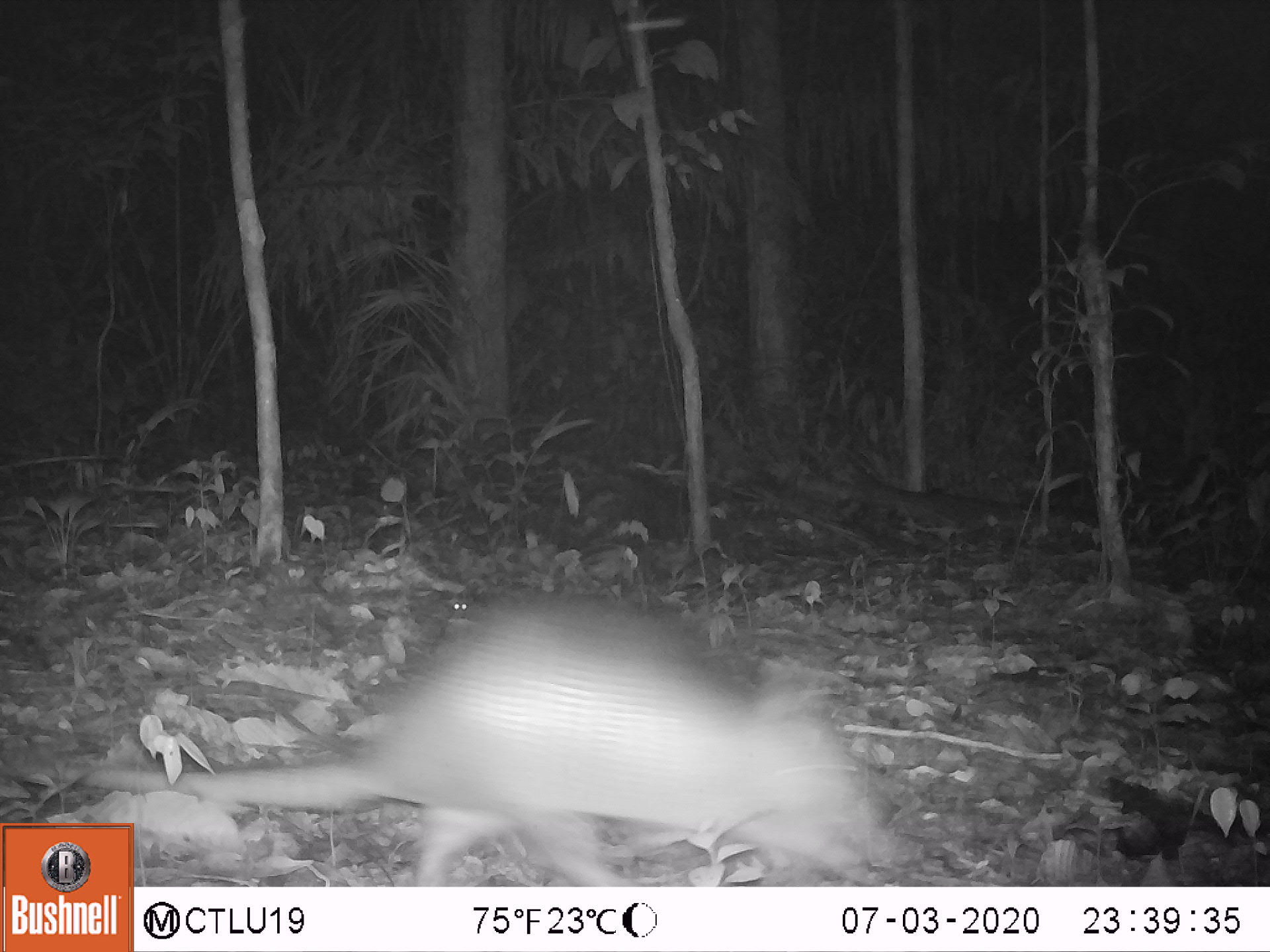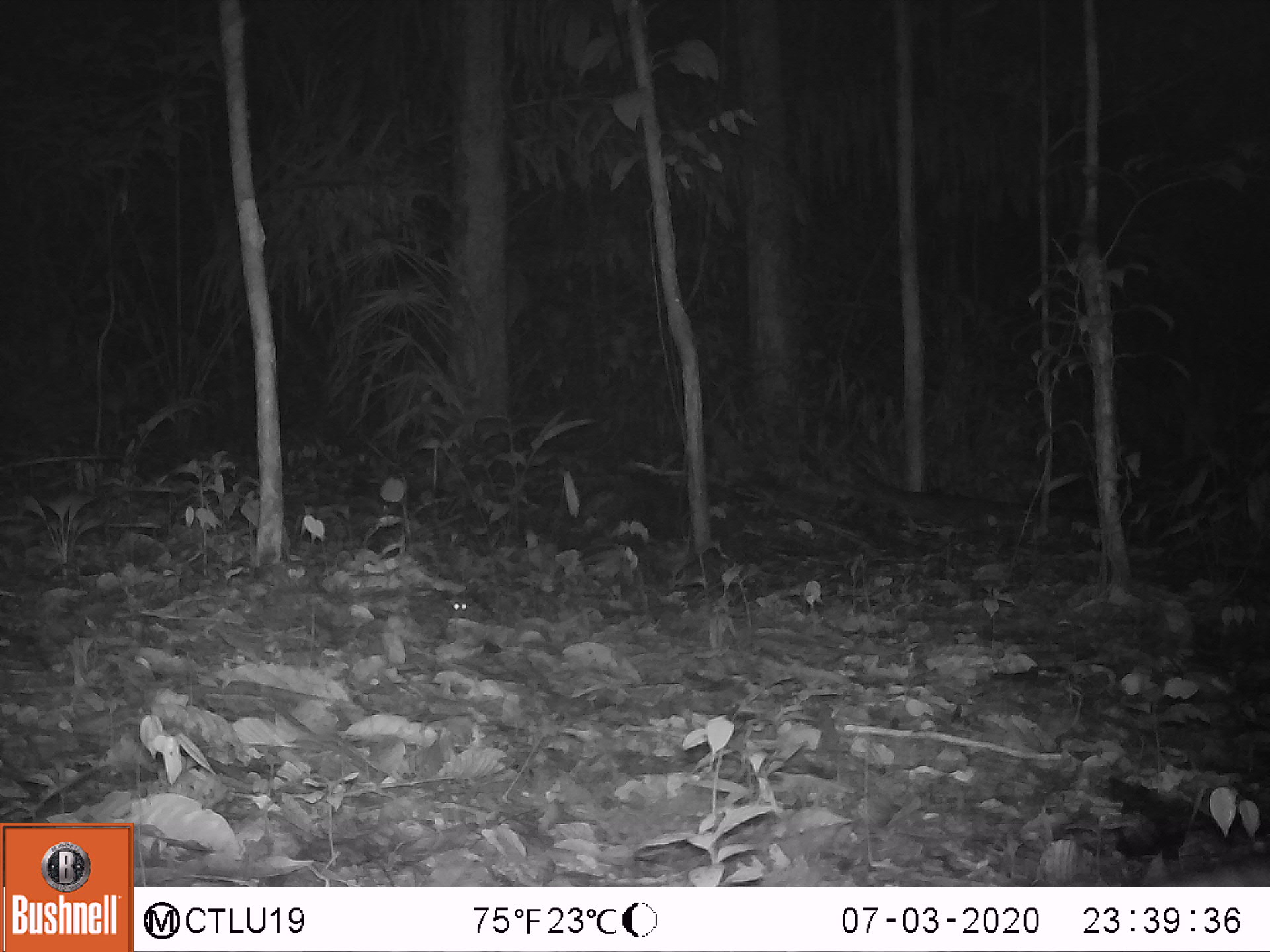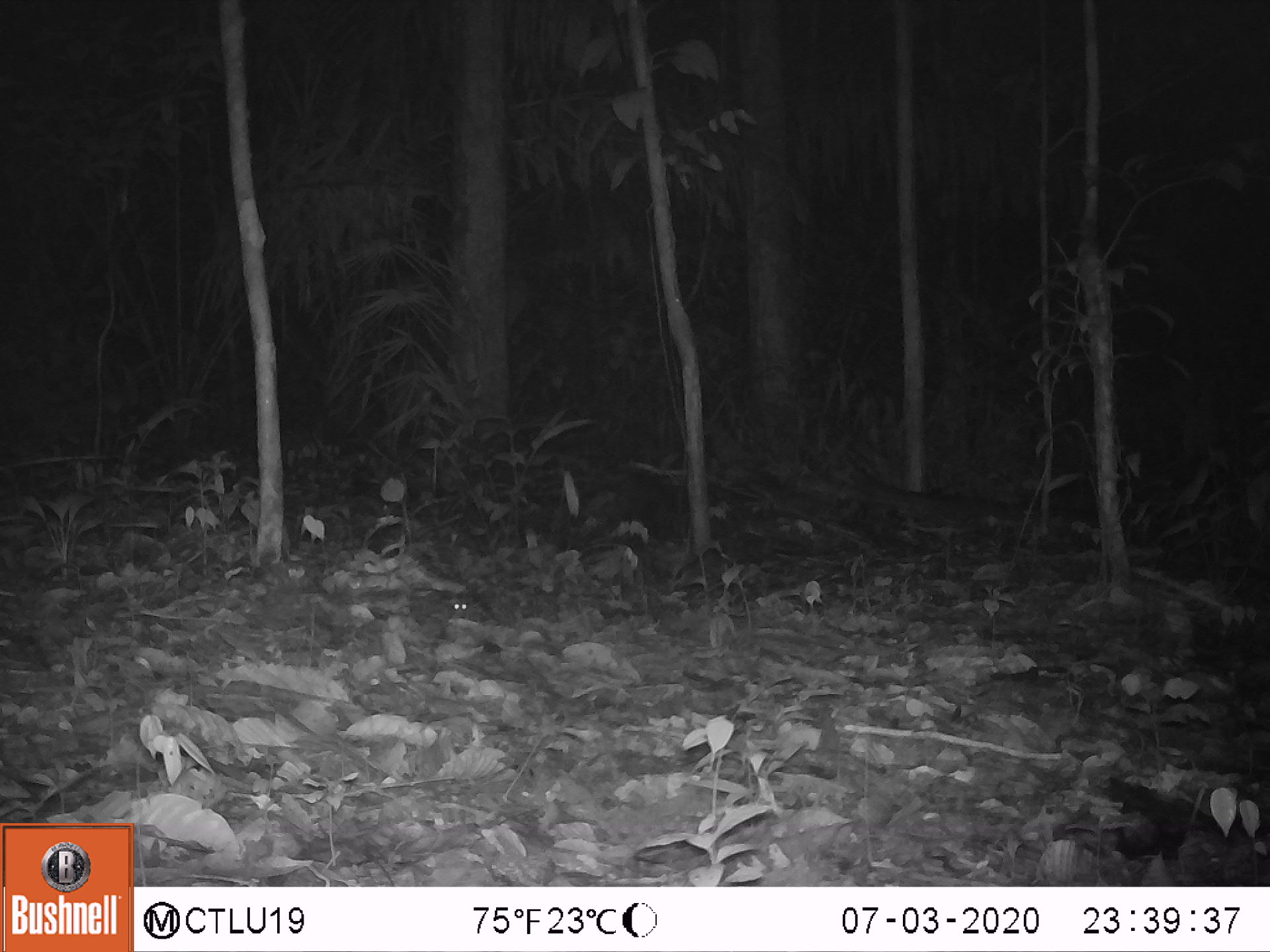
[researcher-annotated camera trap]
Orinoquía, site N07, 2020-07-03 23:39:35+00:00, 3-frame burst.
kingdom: Animalia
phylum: Chordata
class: Mammalia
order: Cingulata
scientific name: Cingulata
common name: armadillo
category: unknown armadillo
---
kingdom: Animalia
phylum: Chordata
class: Mammalia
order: Rodentia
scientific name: Rodentia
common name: rodent